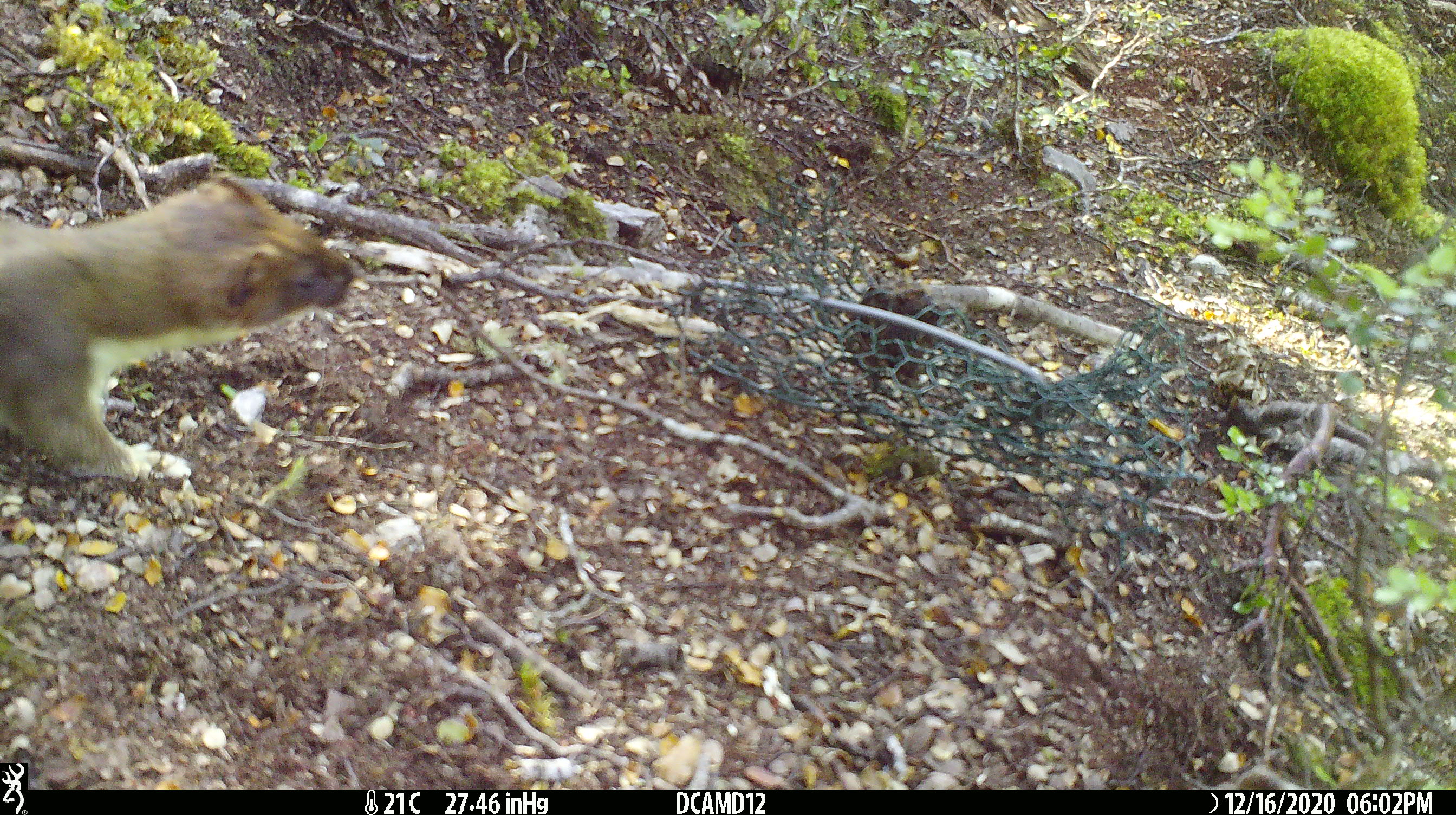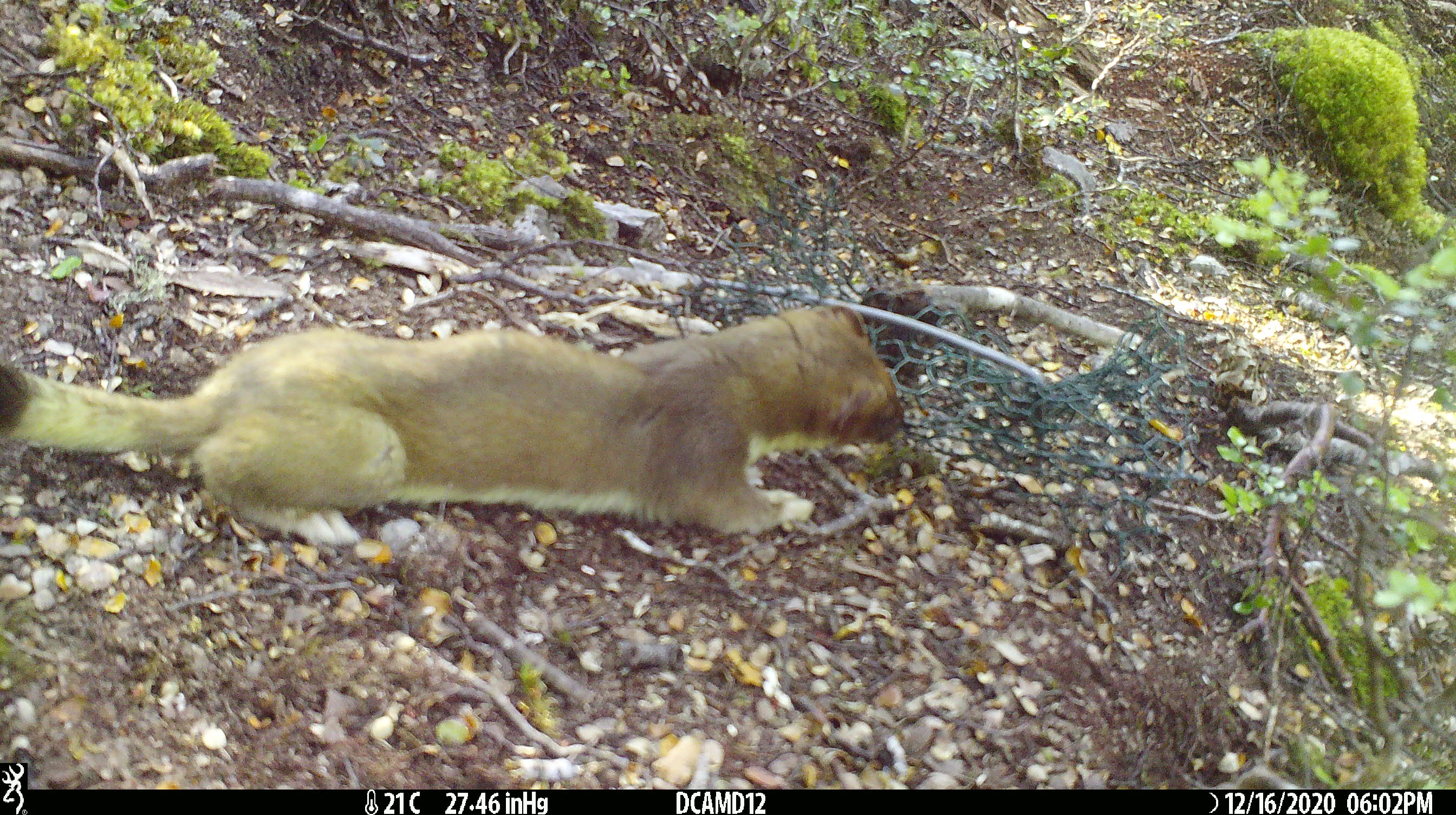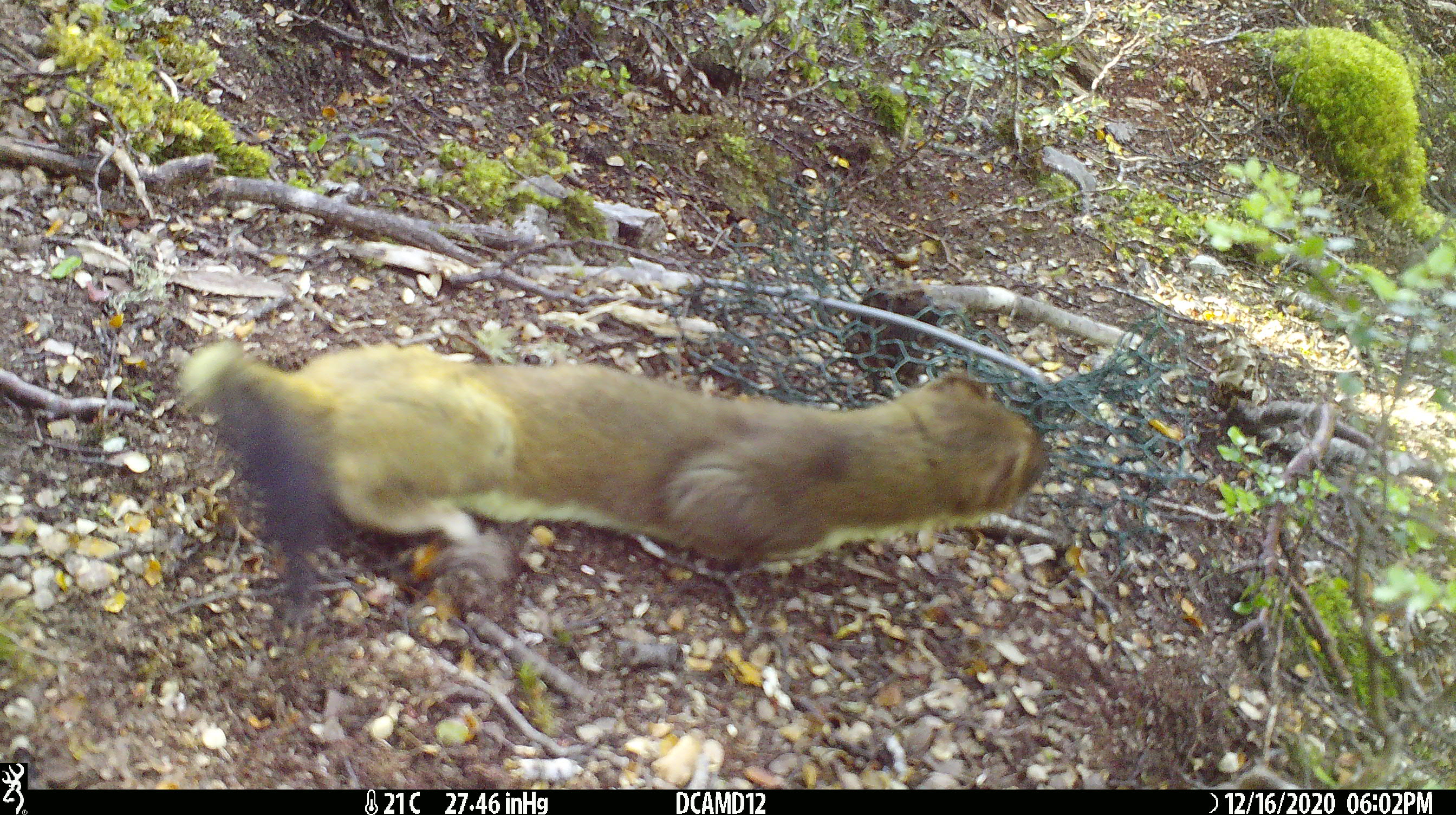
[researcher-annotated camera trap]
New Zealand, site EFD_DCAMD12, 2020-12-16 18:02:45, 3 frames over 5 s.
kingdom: Animalia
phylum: Chordata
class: Mammalia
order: Carnivora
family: Mustelidae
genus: Mustela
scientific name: Mustela erminea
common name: stoat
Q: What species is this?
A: Stoat (Mustela erminea).